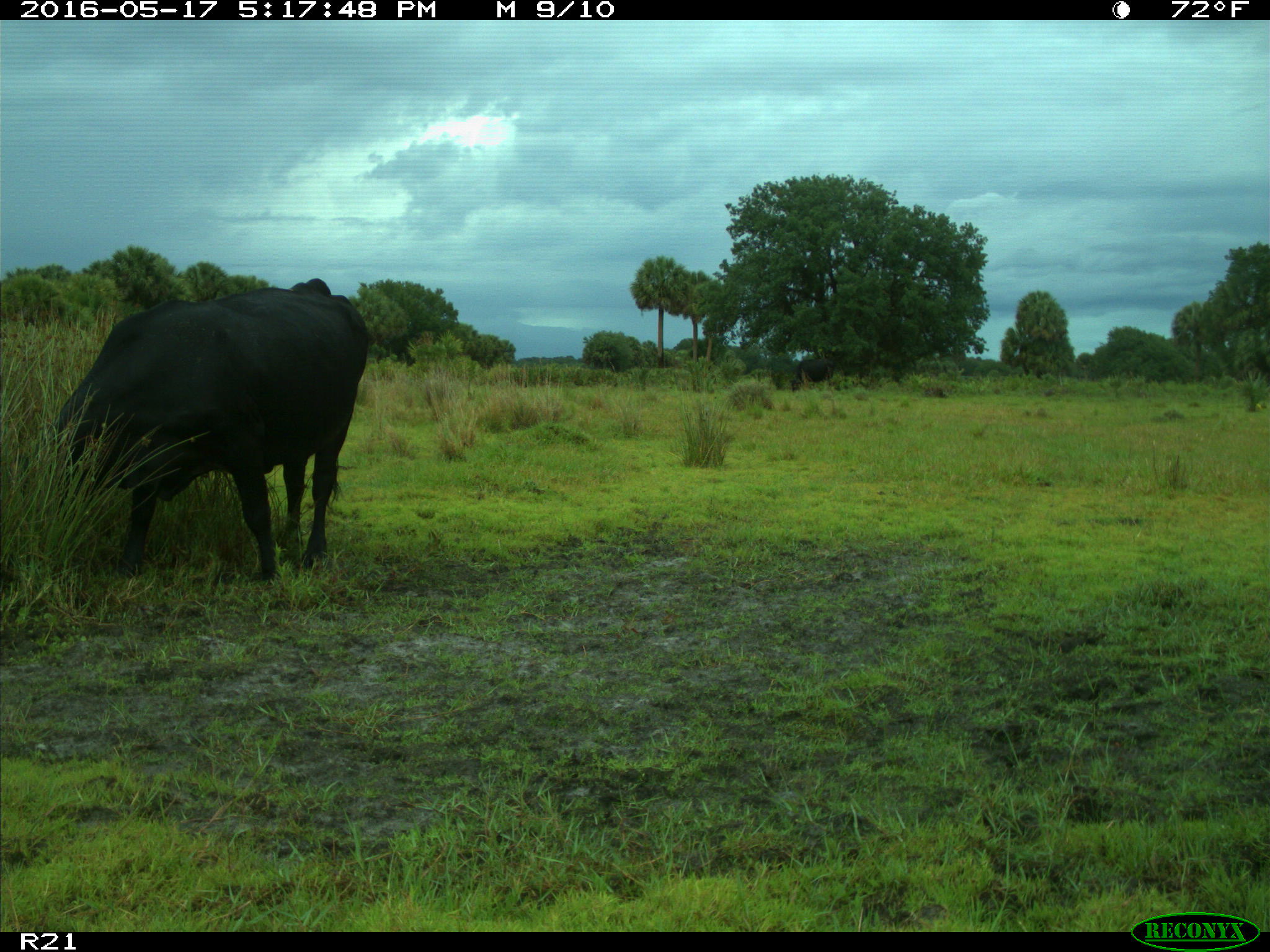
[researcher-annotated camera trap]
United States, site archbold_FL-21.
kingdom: Animalia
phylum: Chordata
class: Mammalia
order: Artiodactyla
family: Bovidae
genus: Bos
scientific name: Bos taurus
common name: domestic cow